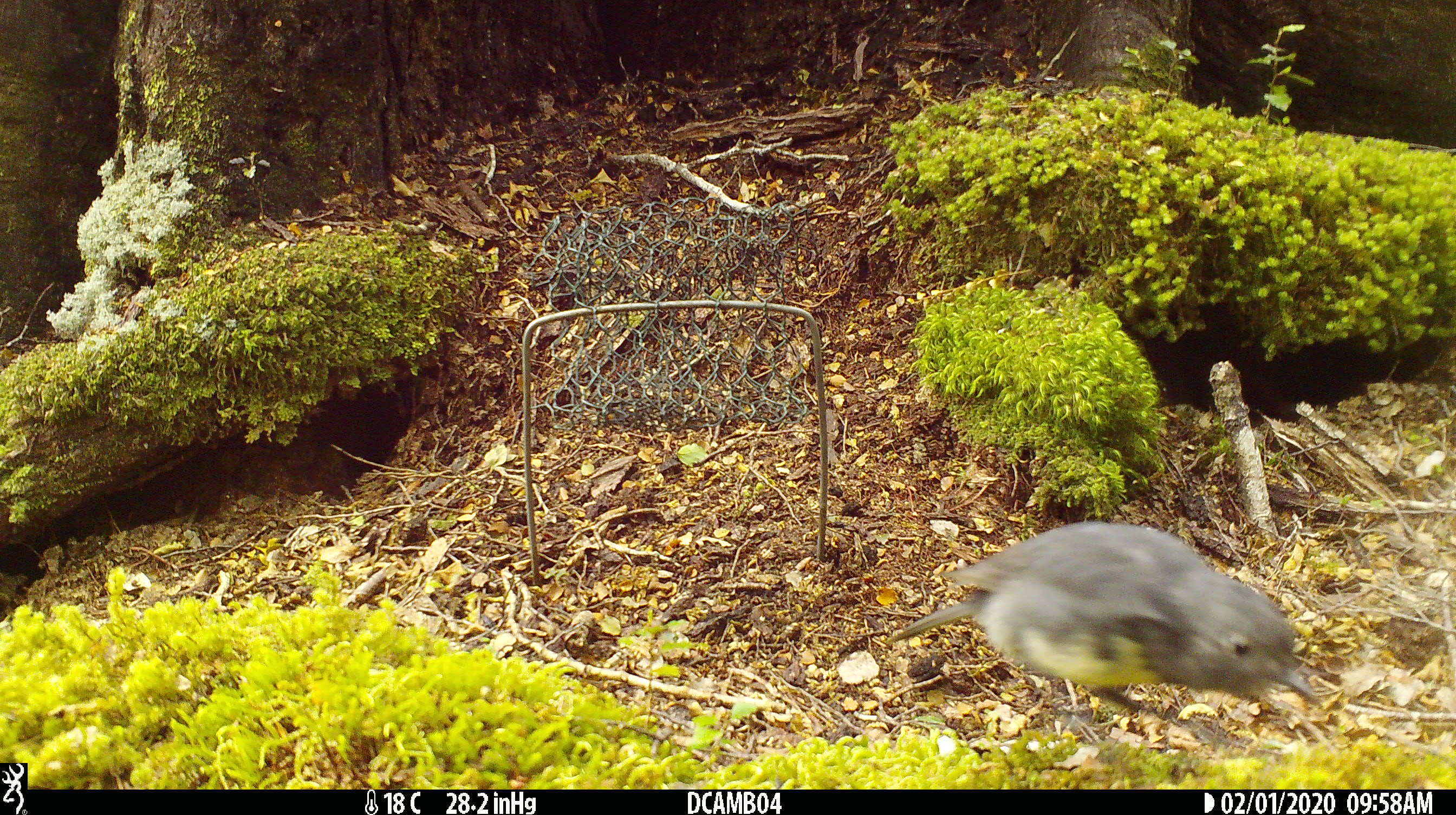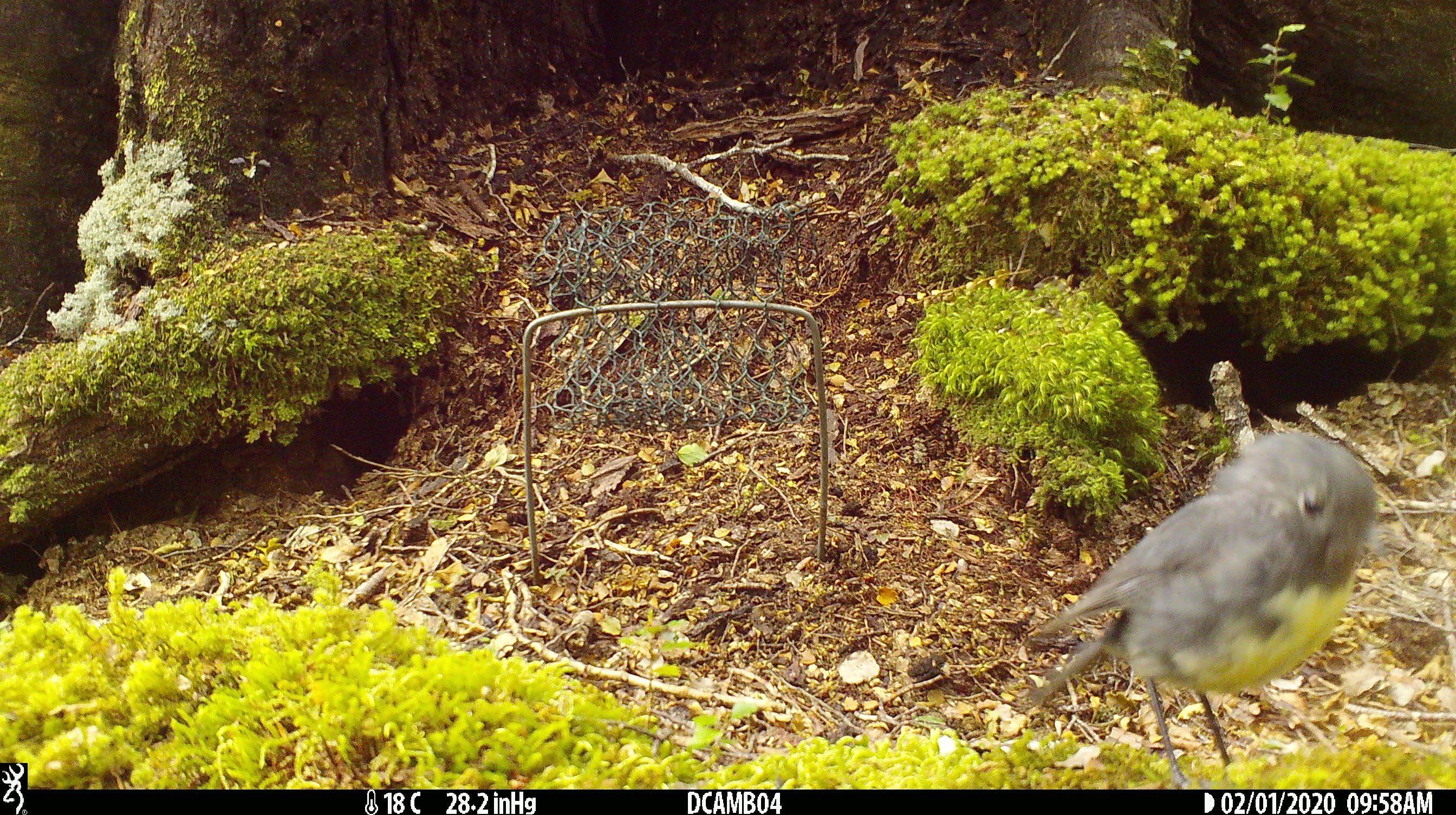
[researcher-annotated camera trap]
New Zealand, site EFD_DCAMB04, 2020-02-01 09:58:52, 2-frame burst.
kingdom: Animalia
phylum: Chordata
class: Aves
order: Passeriformes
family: Petroicidae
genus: Petroica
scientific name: Petroica australis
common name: new zealand robin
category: robin